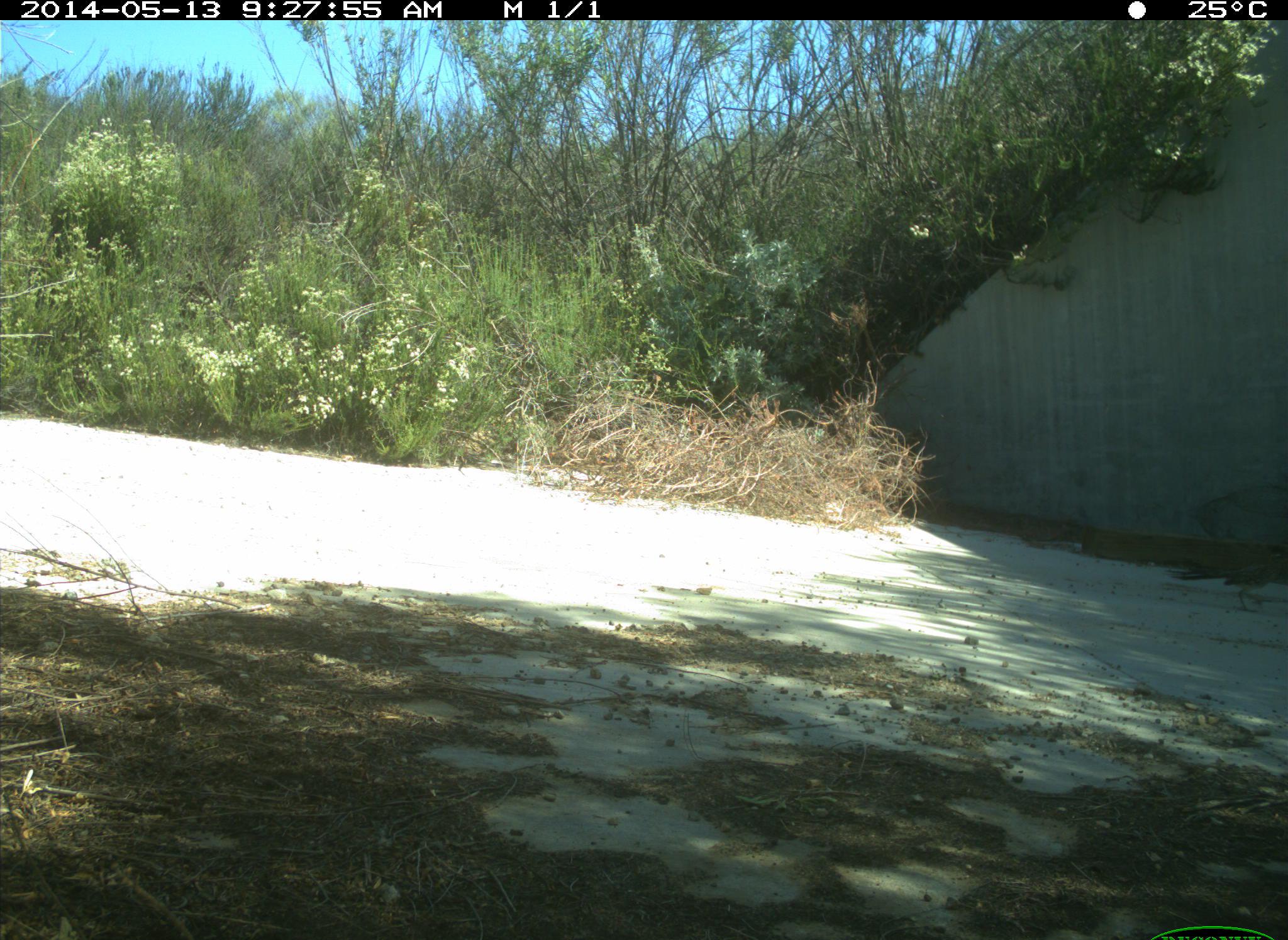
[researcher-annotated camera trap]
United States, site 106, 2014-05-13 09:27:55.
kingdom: Animalia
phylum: Chordata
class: Aves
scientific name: Aves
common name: bird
Bird (Aves).